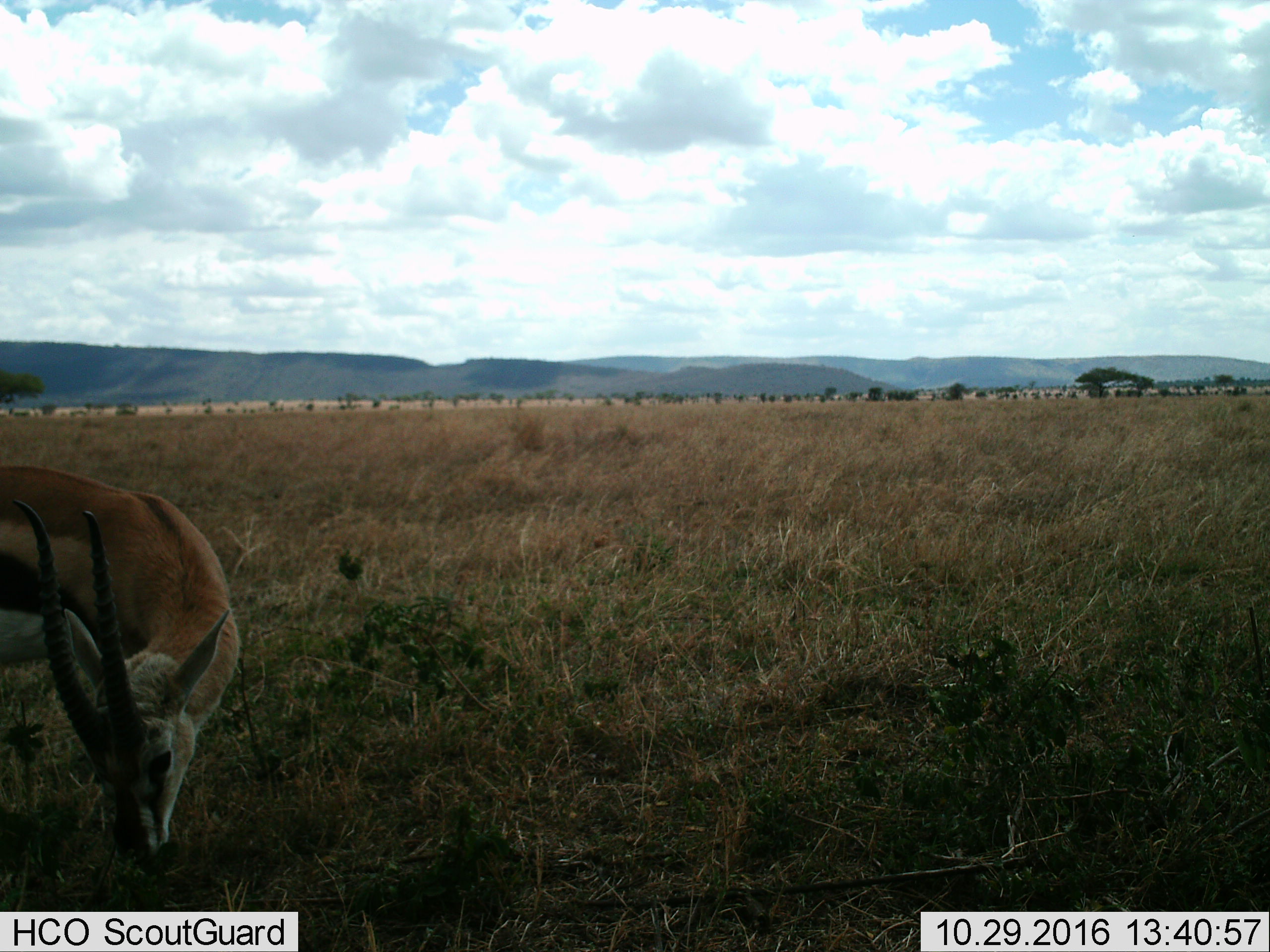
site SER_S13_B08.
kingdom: Animalia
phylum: Chordata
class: Mammalia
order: Artiodactyla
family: Bovidae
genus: Eudorcas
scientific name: Eudorcas thomsonii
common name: thomson's gazelle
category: gazellethomsons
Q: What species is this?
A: Gazellethomsons (thomson's gazelle) (Eudorcas thomsonii).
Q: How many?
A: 1.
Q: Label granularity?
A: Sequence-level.